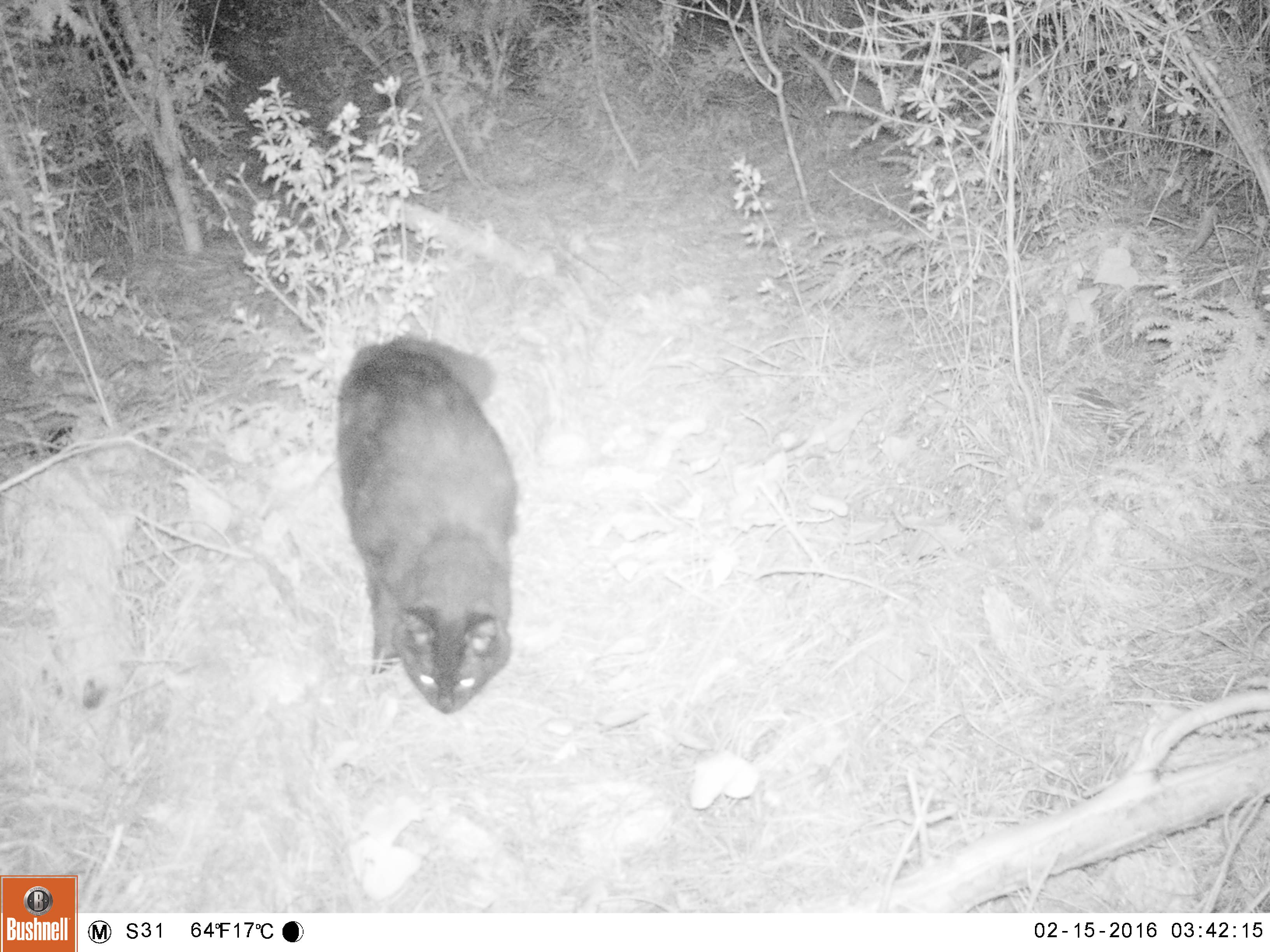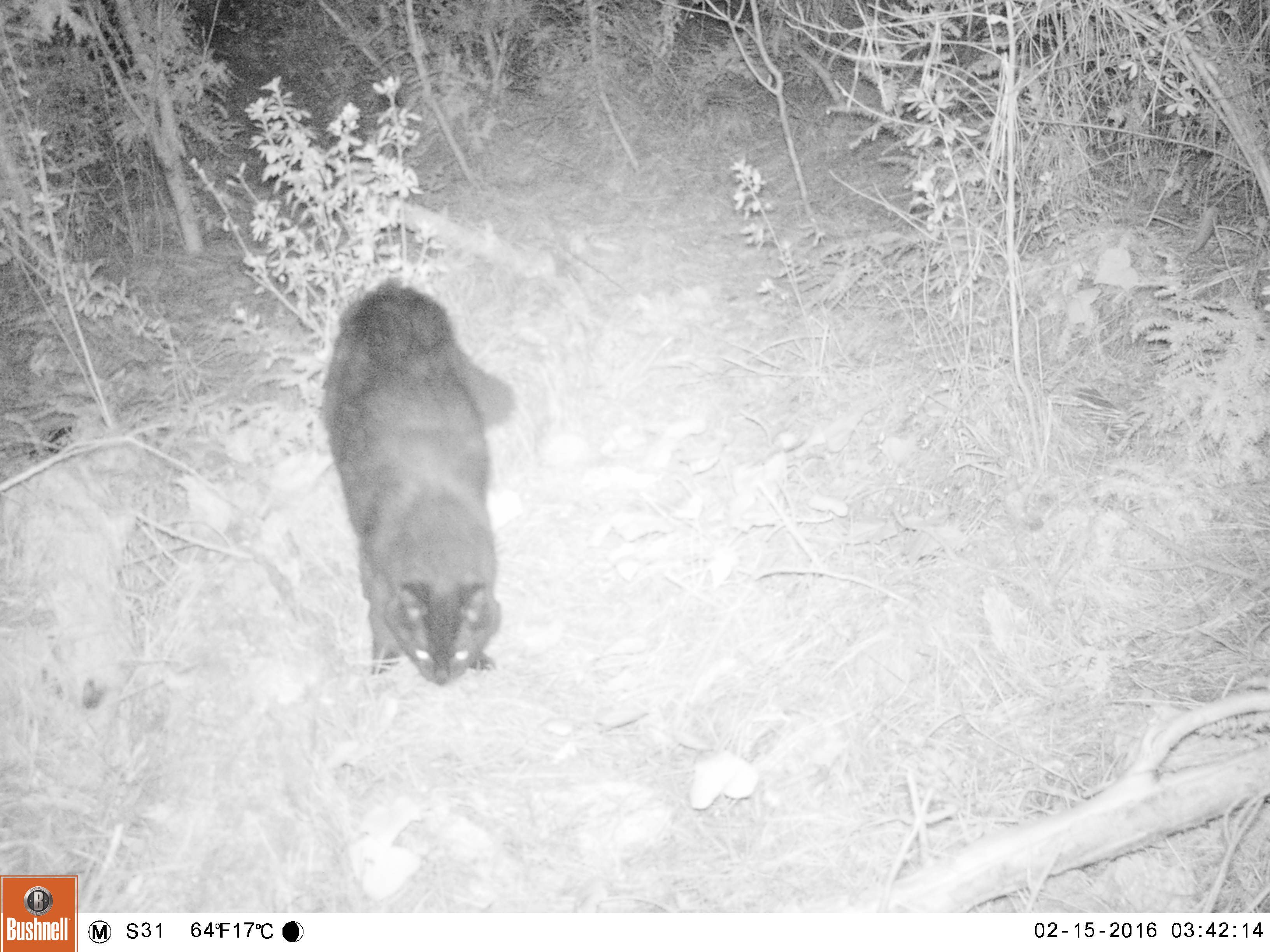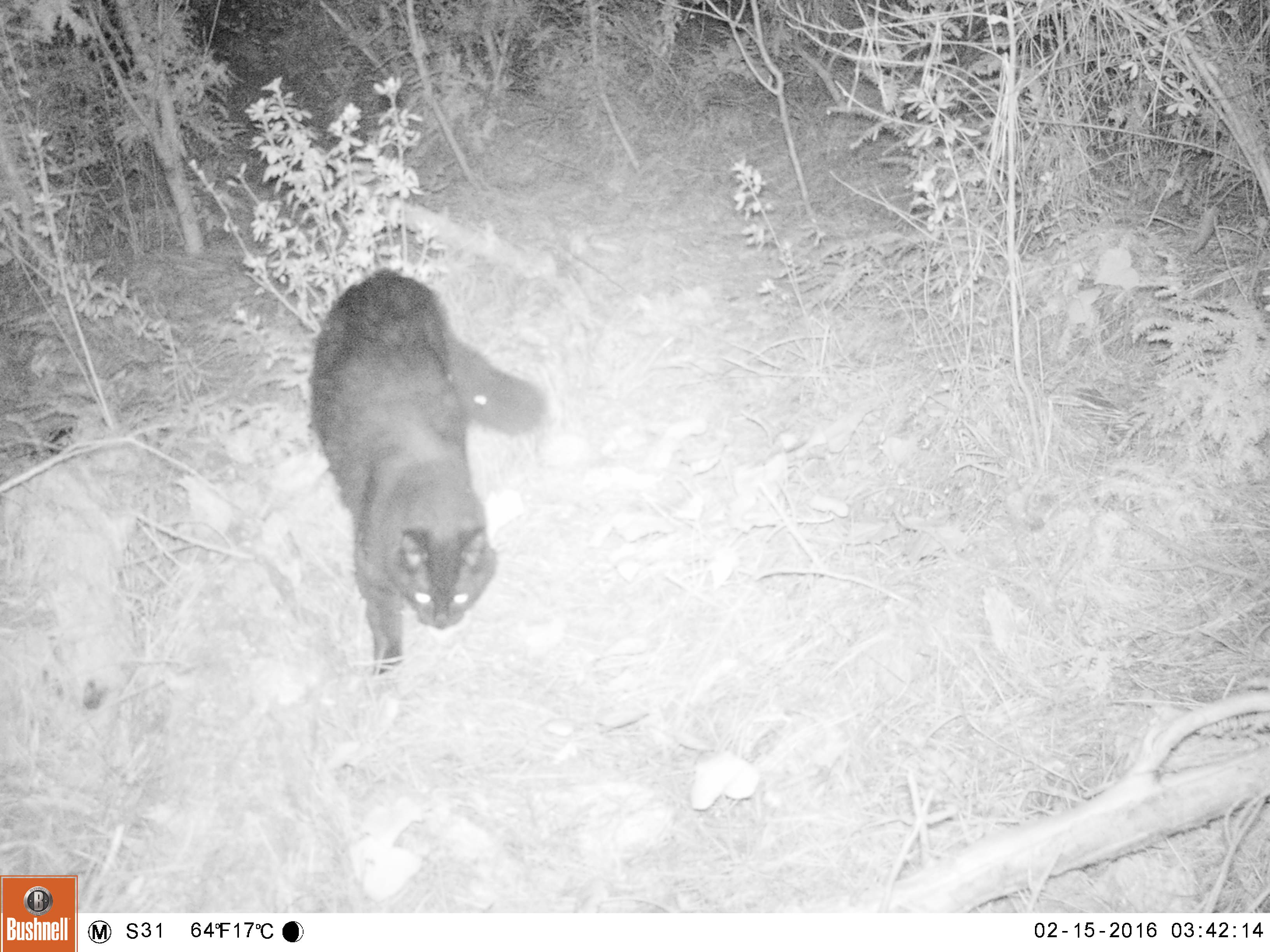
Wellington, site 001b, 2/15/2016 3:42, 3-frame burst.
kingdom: Animalia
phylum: Chordata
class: Mammalia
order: Carnivora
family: Felidae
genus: Felis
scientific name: Felis catus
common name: cat